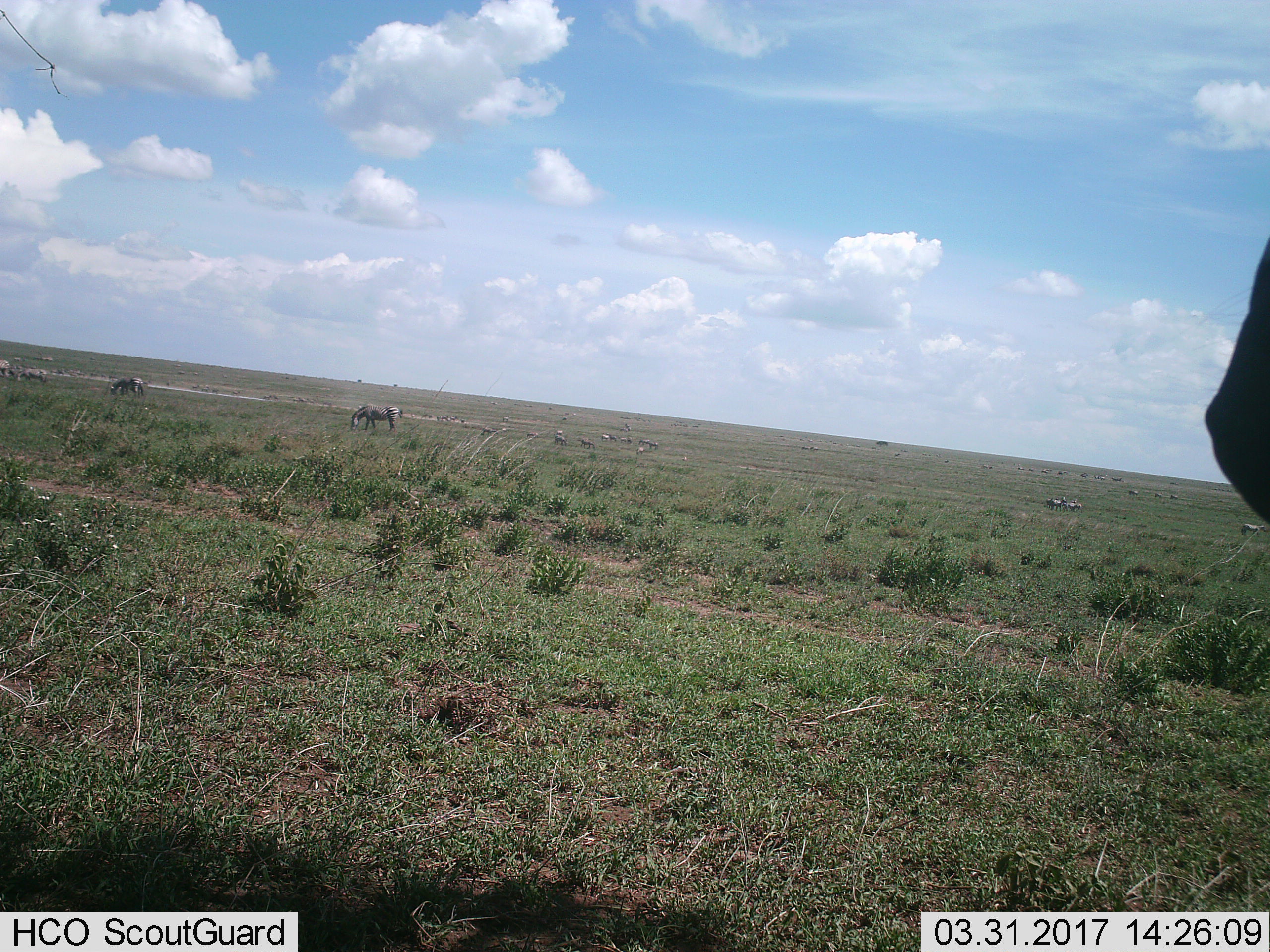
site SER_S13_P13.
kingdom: Animalia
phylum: Chordata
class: Mammalia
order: Perissodactyla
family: Equidae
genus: Equus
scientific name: Equus quagga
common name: plains zebra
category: zebraplains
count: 11-50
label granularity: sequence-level